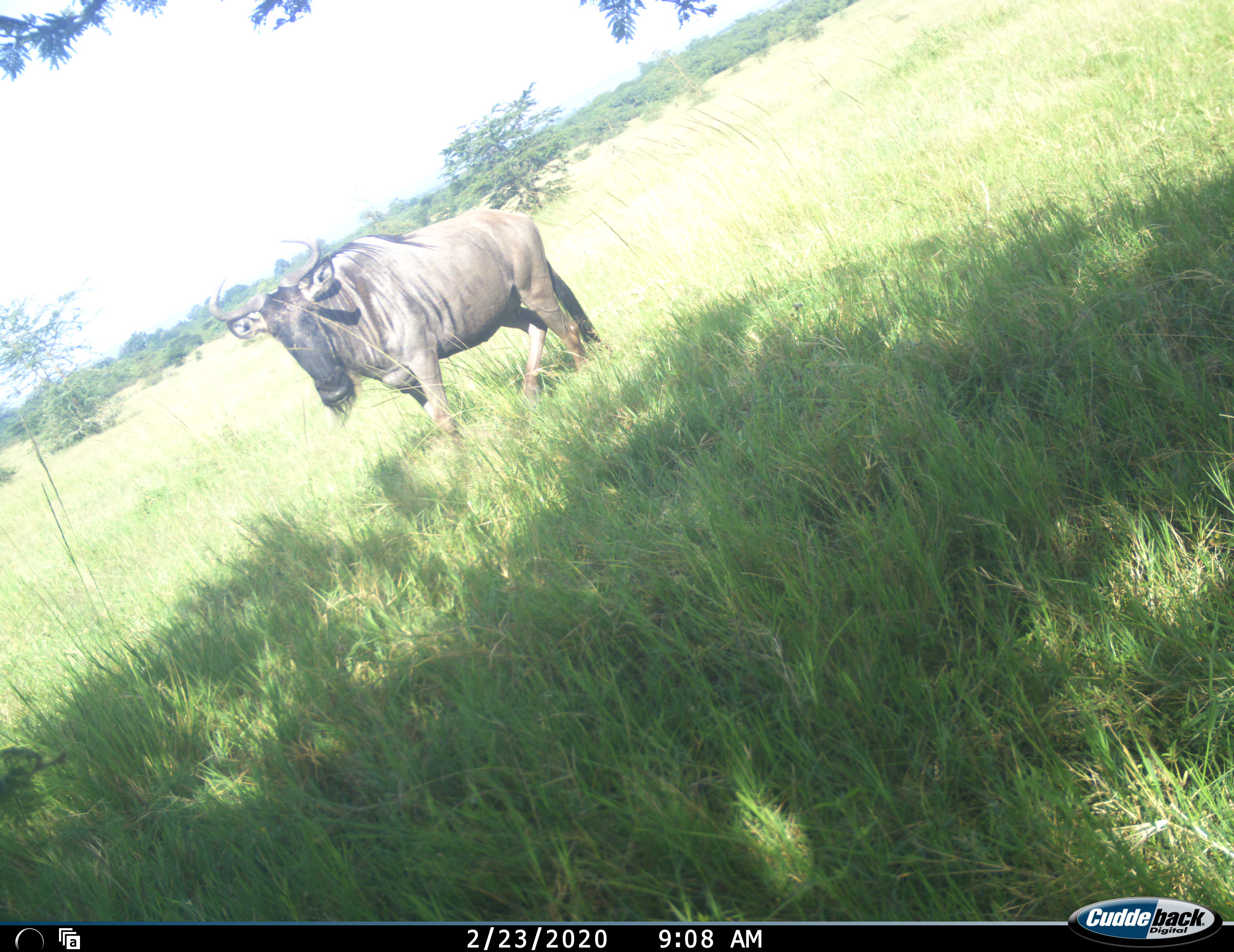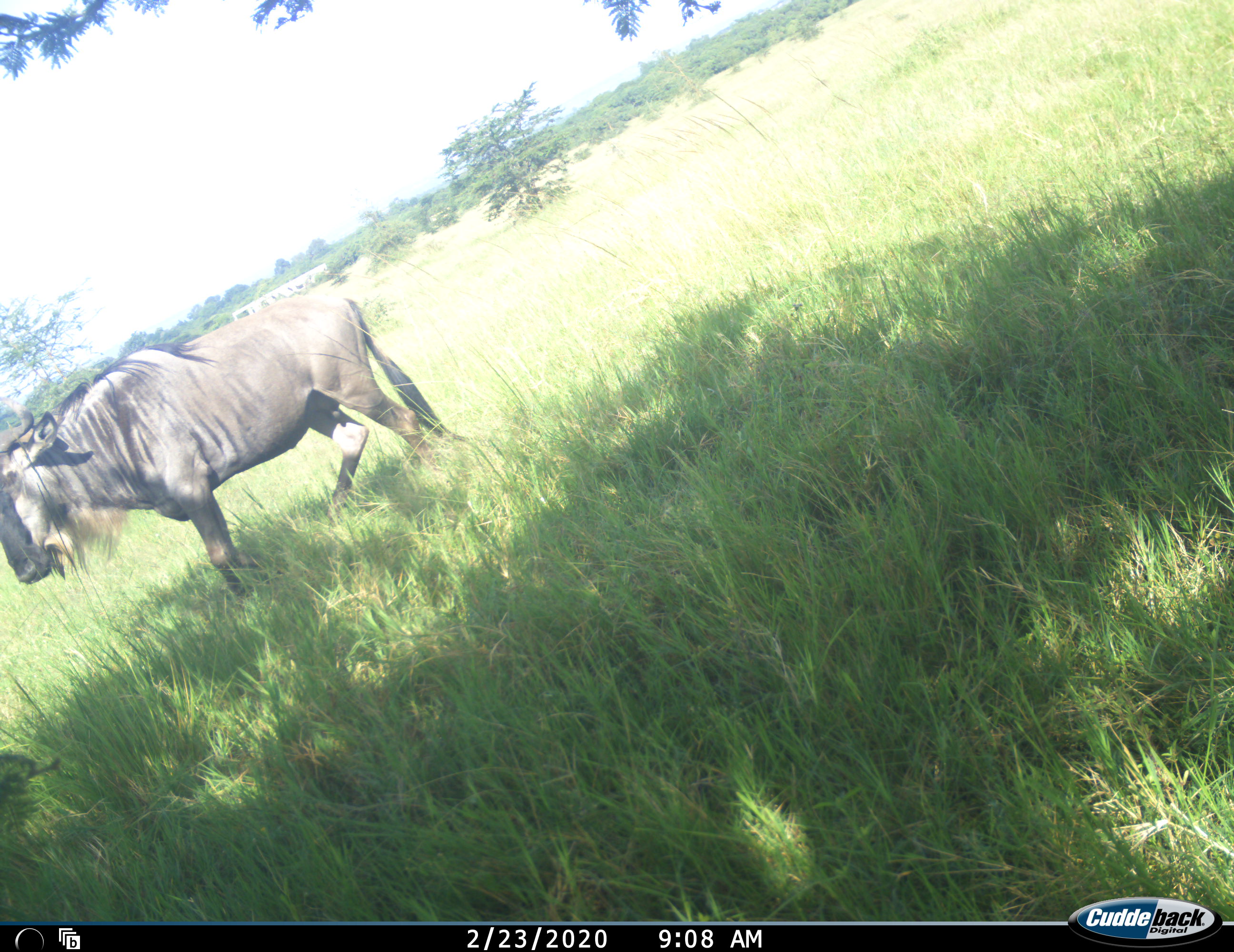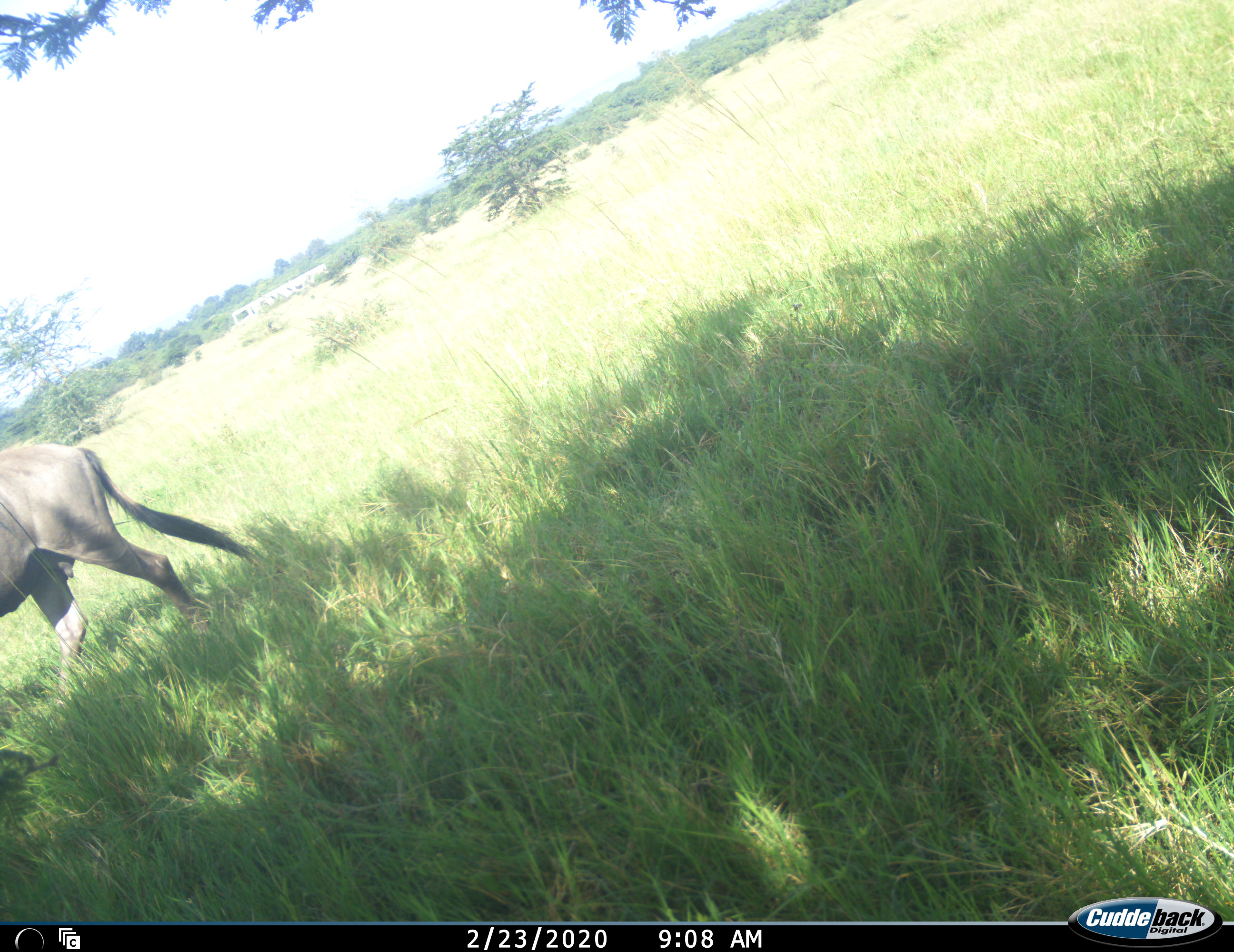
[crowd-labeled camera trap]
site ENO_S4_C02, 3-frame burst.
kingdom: Animalia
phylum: Chordata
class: Mammalia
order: Artiodactyla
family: Bovidae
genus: Connochaetes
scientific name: Connochaetes taurinus taurinus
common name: blue wildebeest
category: wildebeestblue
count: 1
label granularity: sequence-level